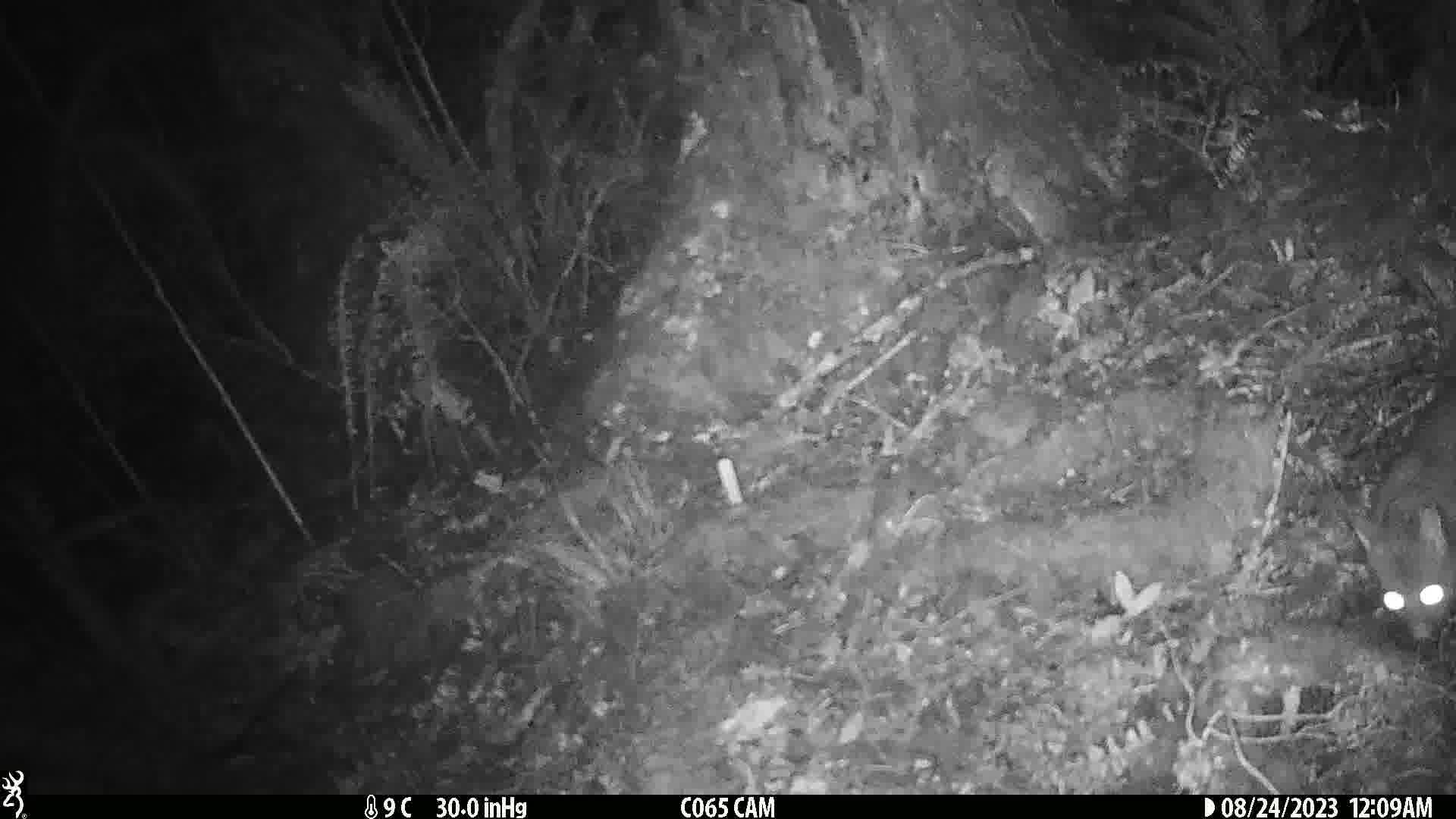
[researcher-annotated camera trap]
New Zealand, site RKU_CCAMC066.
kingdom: Animalia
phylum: Chordata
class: Mammalia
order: Diprotodontia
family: Phalangeridae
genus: Trichosurus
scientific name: Trichosurus vulpecula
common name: common brushtail possum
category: possum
Possum (common brushtail possum) (Trichosurus vulpecula).